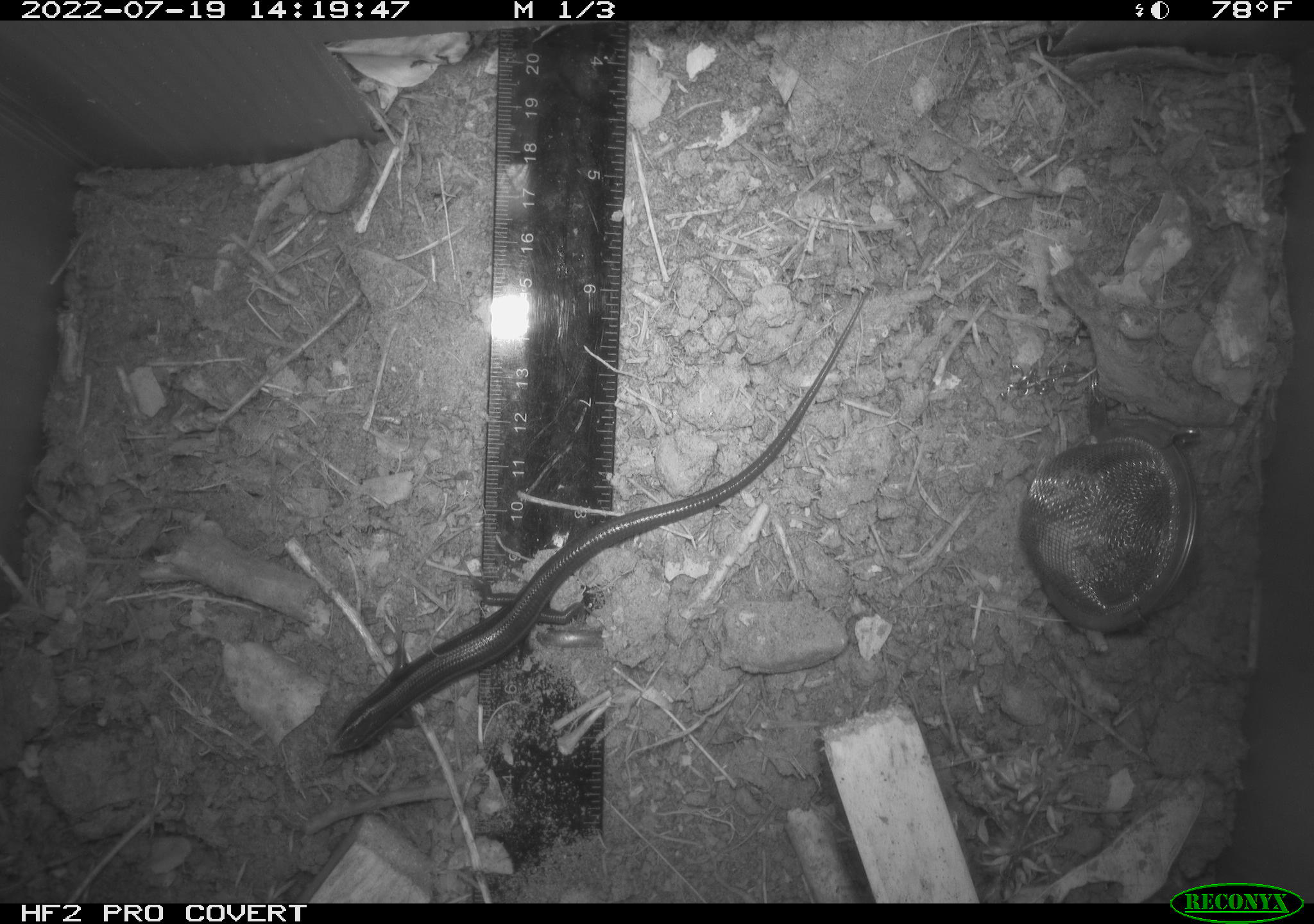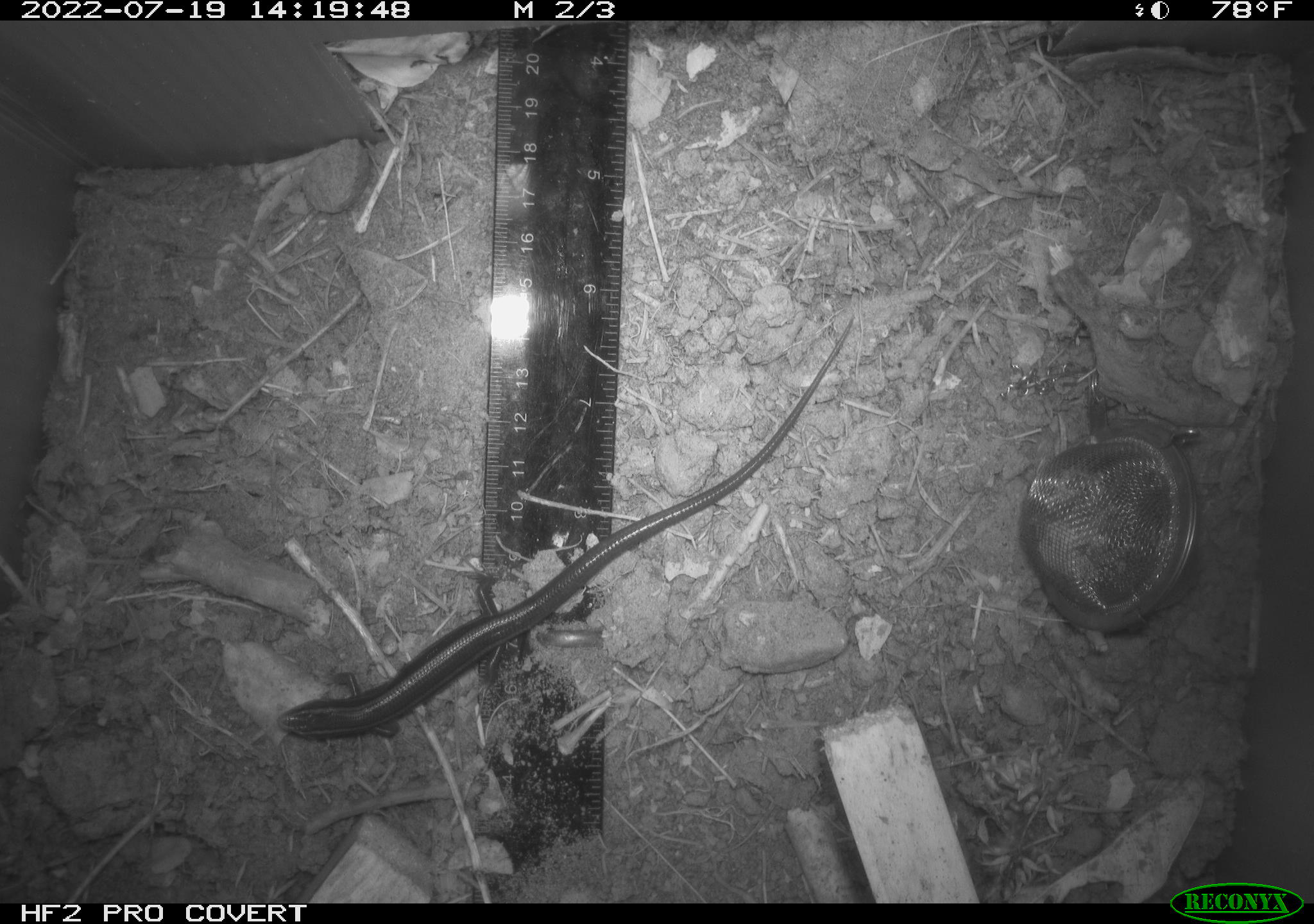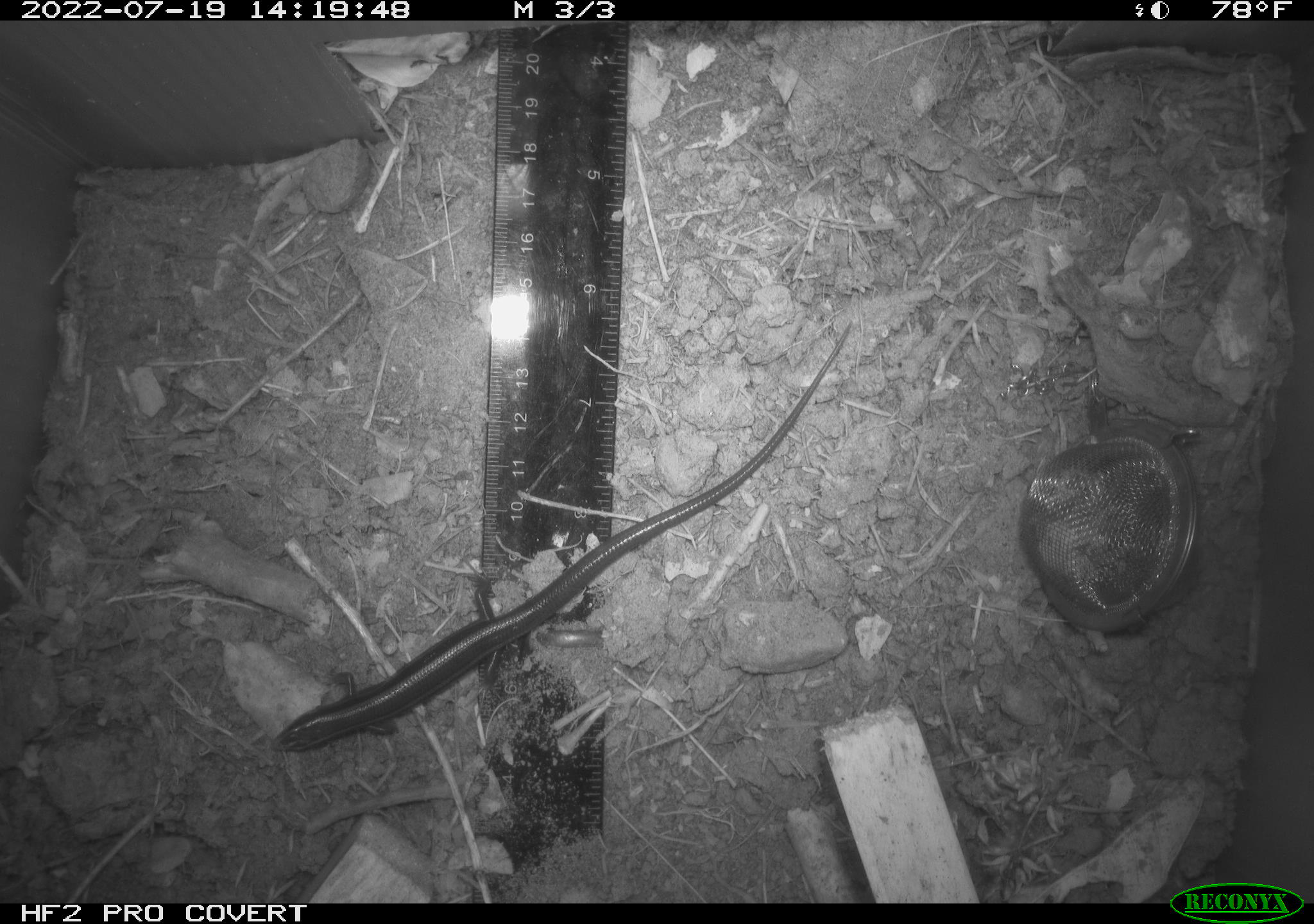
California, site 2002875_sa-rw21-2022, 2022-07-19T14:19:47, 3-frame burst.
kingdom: Animalia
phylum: Chordata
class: Reptilia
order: Squamata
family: Scincidae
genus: Plestiodon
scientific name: Plestiodon skiltonianus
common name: western skink